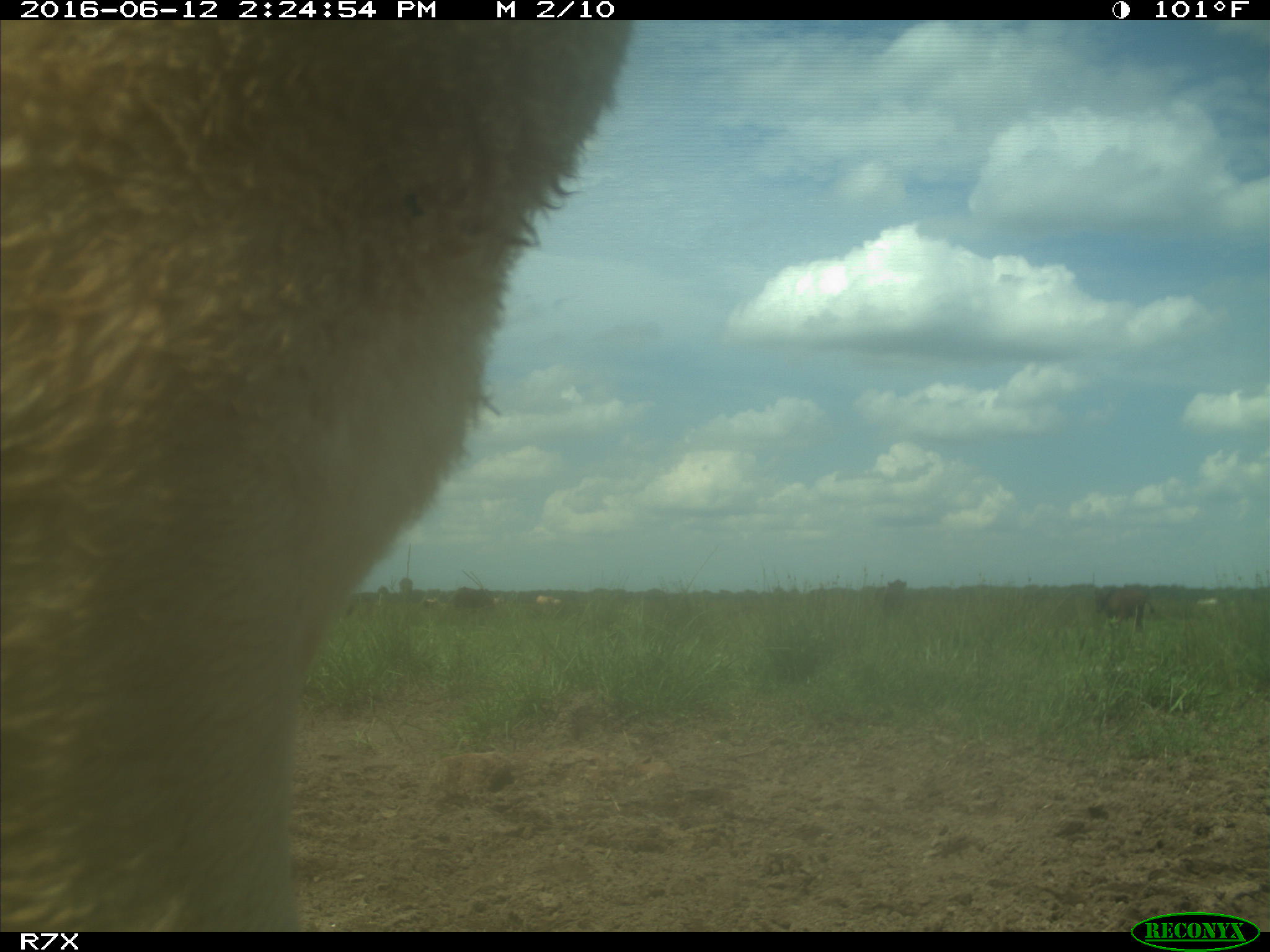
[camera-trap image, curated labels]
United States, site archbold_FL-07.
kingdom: Animalia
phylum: Chordata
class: Mammalia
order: Artiodactyla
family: Bovidae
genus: Bos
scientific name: Bos taurus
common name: domestic cow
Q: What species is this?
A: Bos taurus (domestic cow).